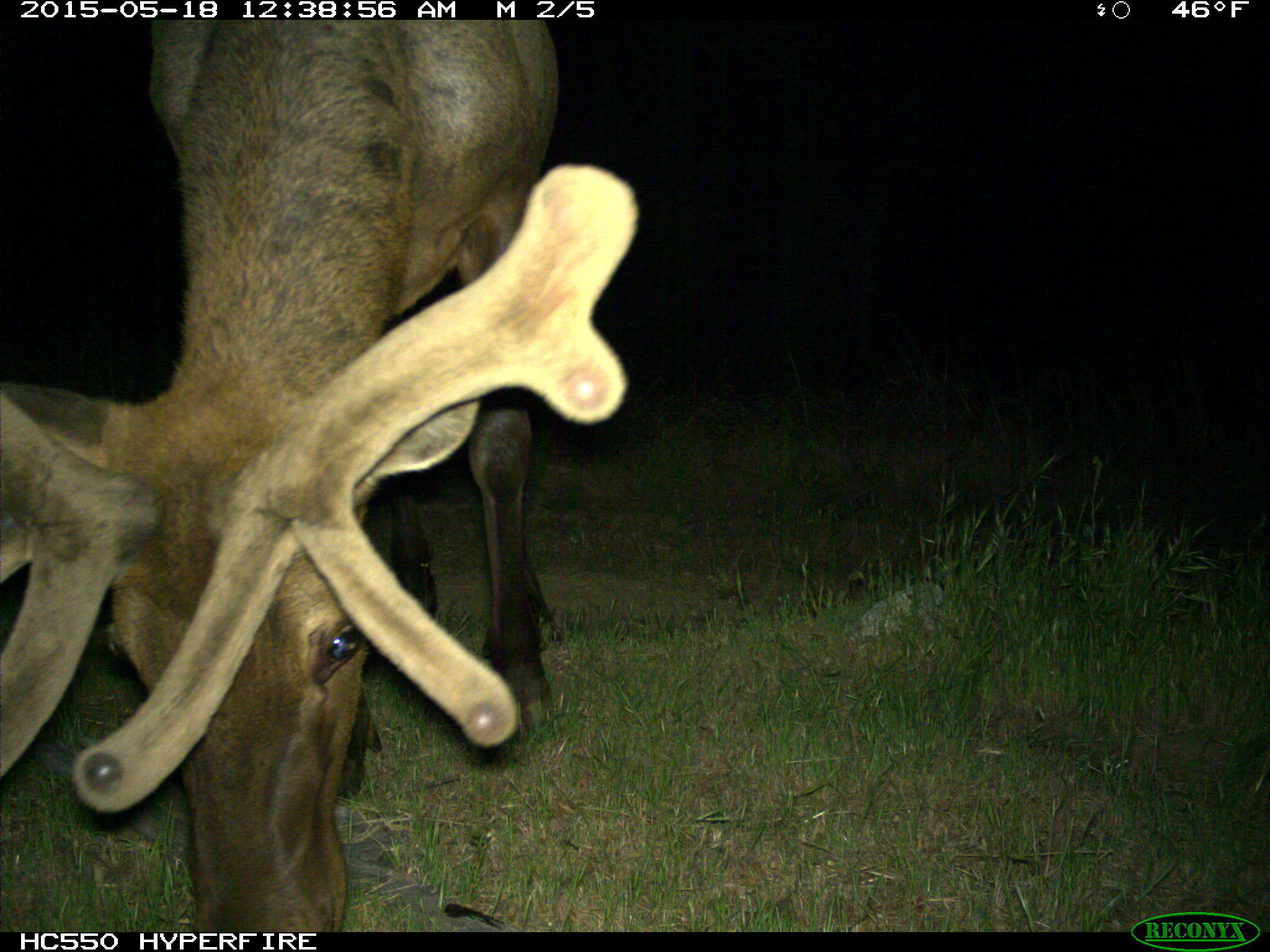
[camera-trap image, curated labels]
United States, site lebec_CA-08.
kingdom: Animalia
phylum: Chordata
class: Mammalia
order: Artiodactyla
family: Cervidae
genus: Cervus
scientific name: Cervus canadensis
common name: elk